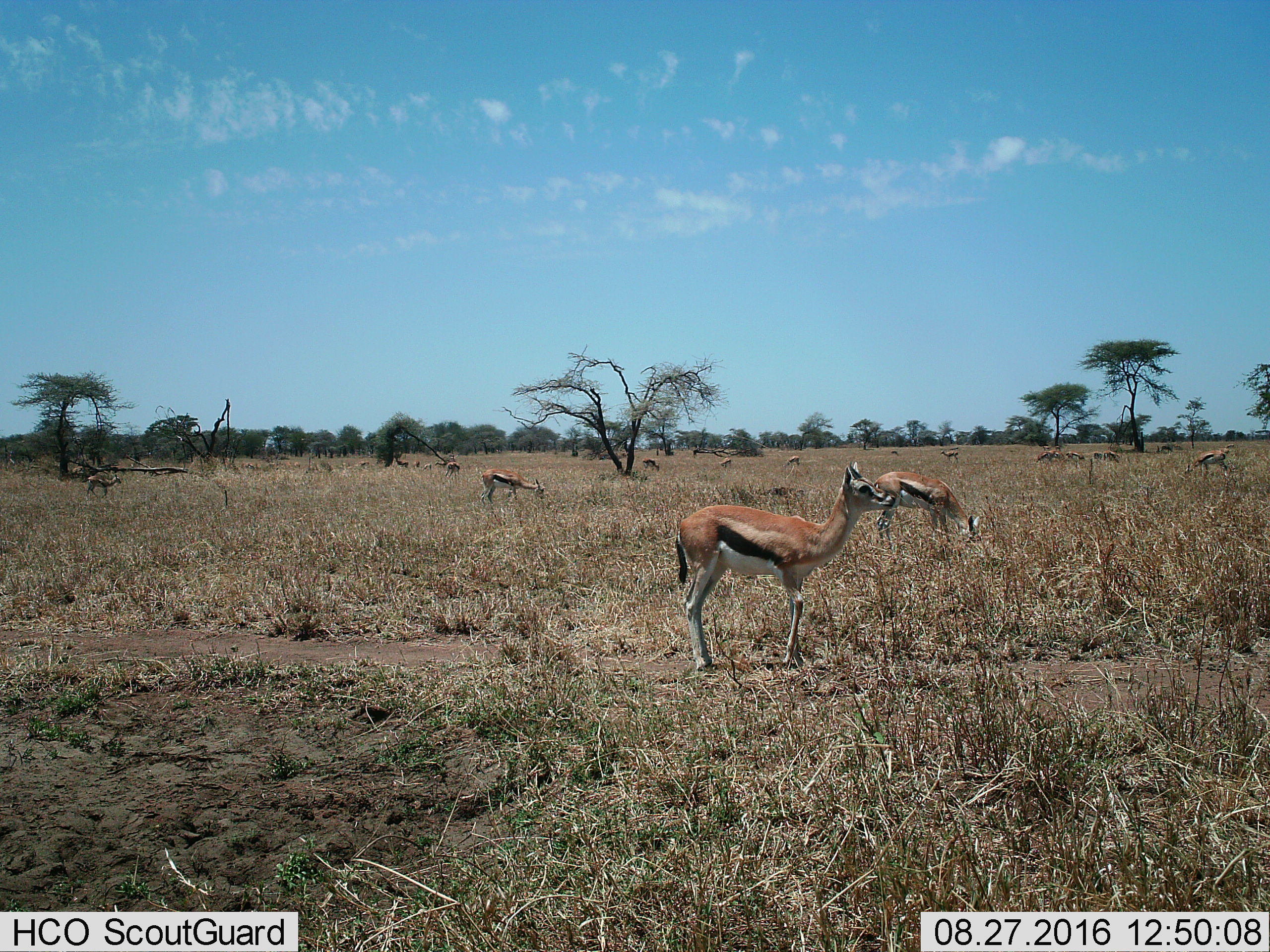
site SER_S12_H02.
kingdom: Animalia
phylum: Chordata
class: Mammalia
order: Artiodactyla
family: Bovidae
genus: Eudorcas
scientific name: Eudorcas thomsonii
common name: thomson's gazelle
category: gazellethomsons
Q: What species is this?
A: Gazellethomsons (thomson's gazelle) (Eudorcas thomsonii).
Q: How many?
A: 11-50.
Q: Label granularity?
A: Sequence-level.